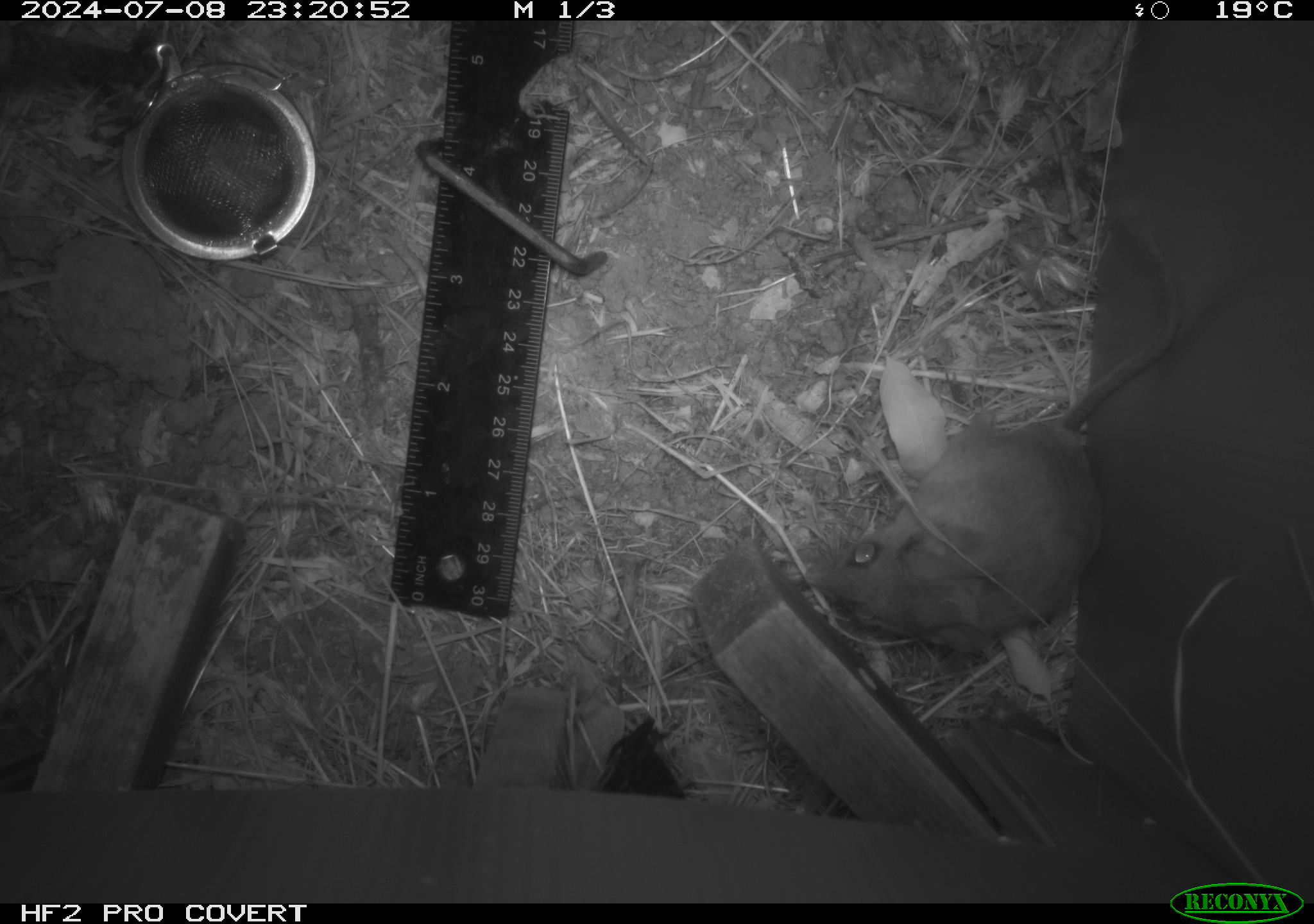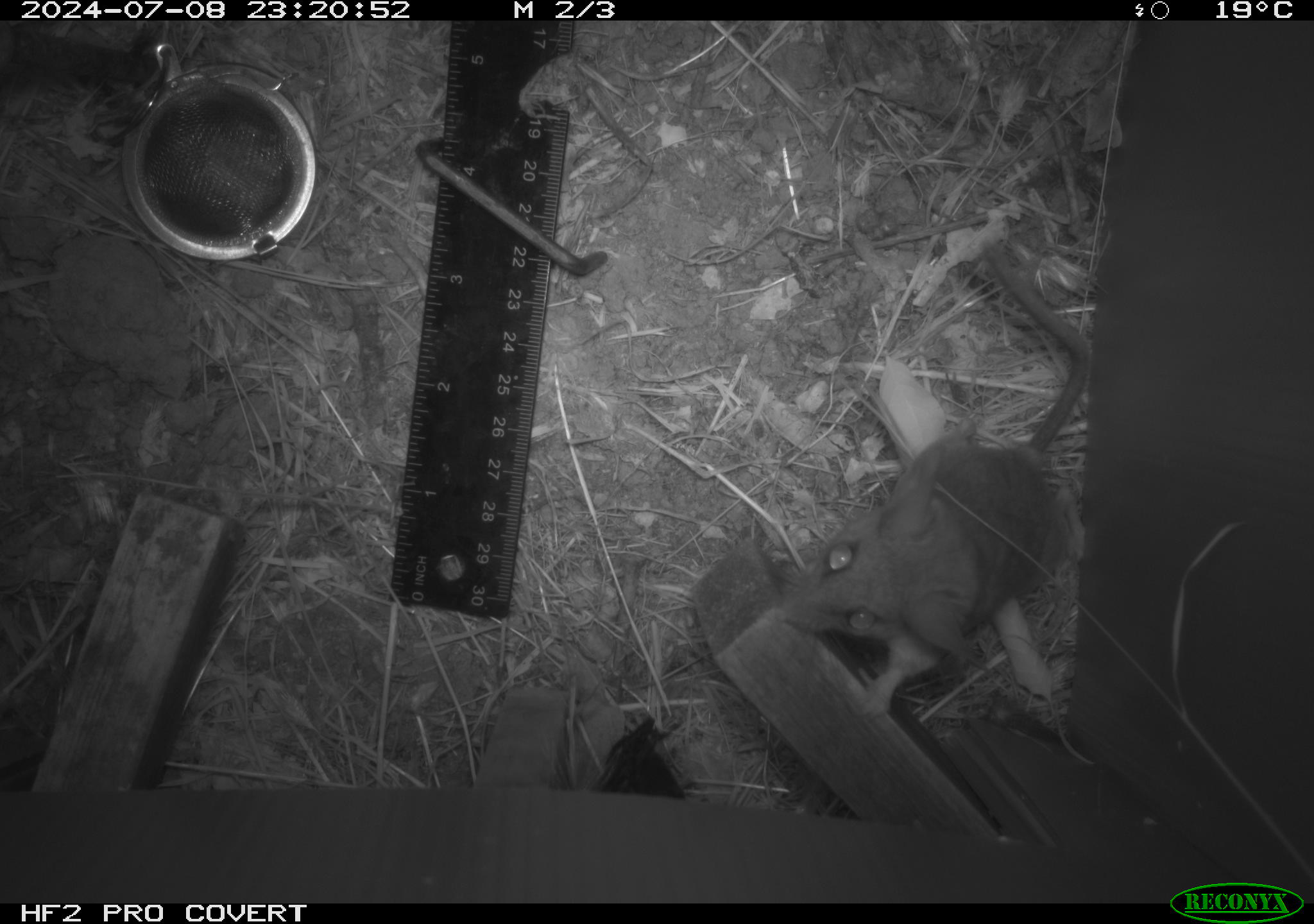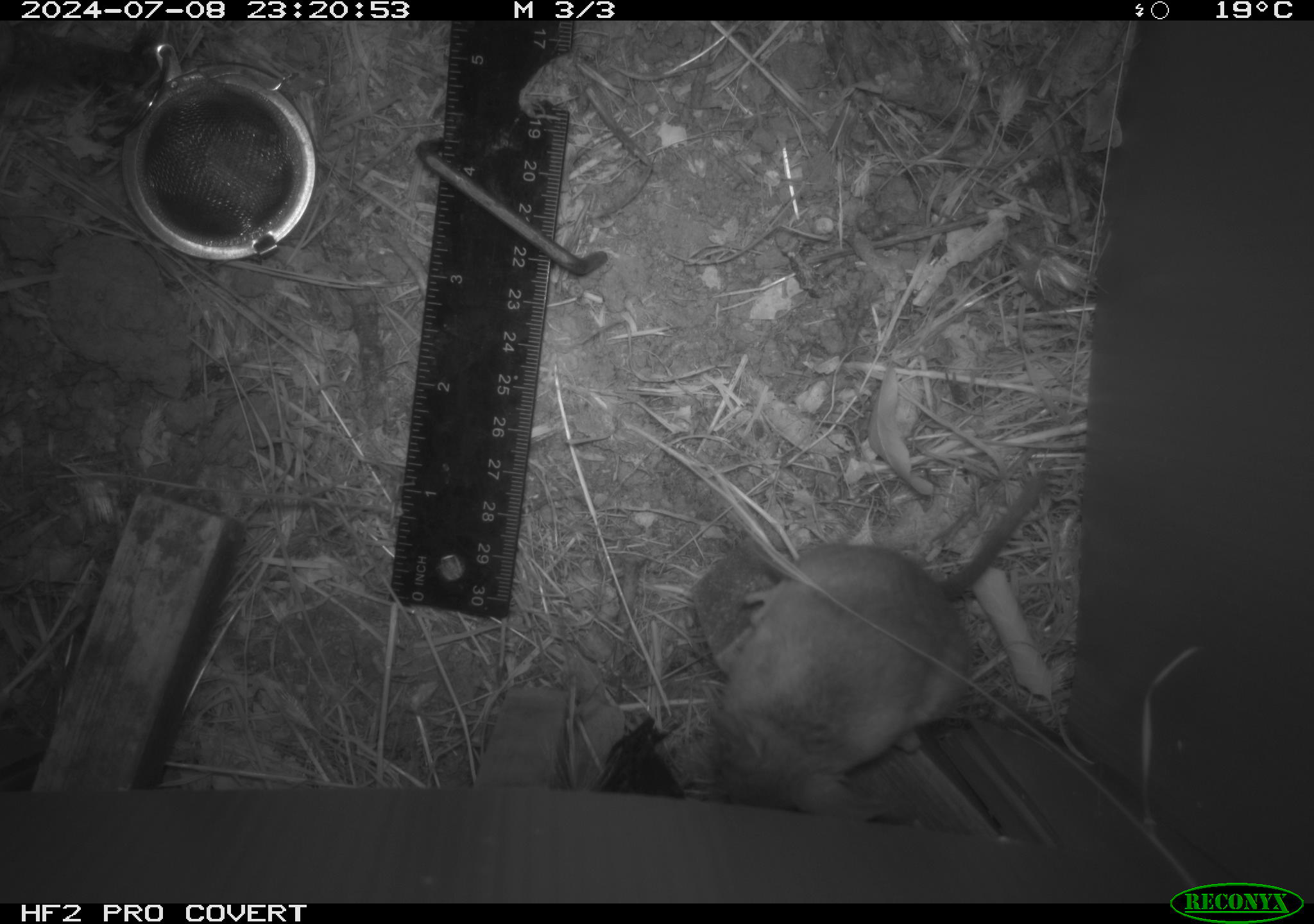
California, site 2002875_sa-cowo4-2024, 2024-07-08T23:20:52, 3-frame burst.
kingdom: Animalia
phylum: Chordata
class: Mammalia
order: Rodentia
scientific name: Rodentia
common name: mouse species